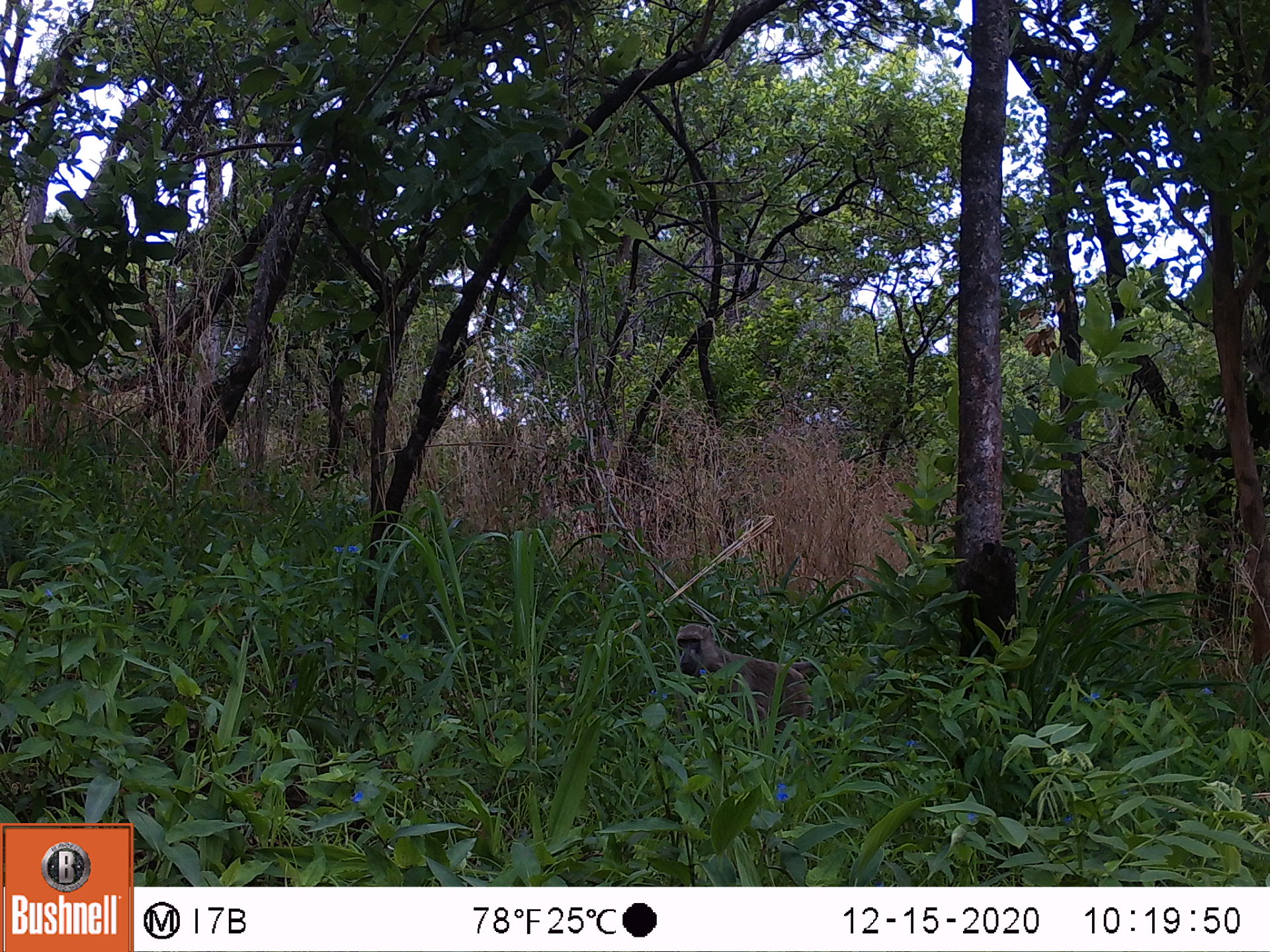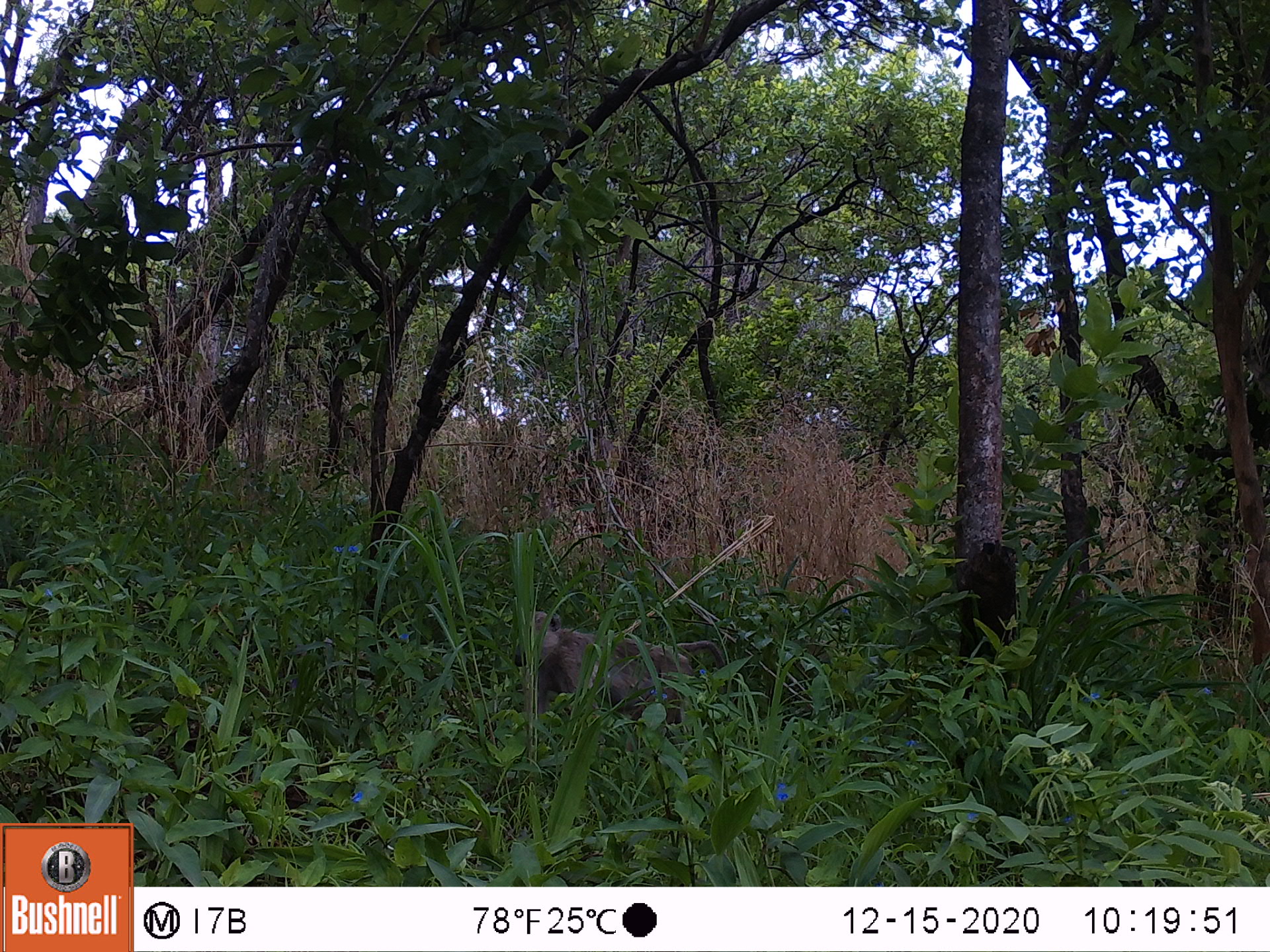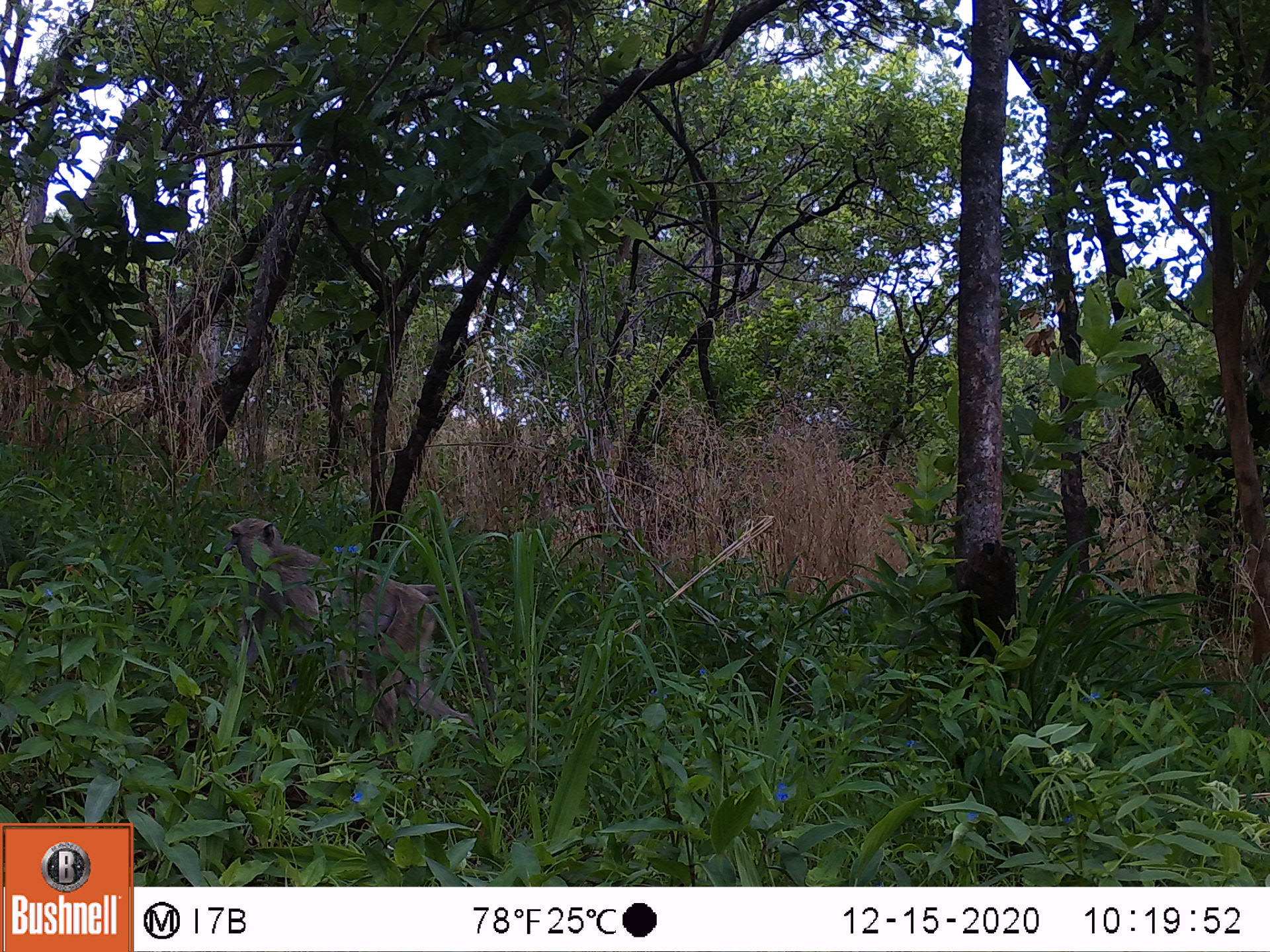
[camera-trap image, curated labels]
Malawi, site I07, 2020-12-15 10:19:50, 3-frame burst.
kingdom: Animalia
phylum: Chordata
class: Mammalia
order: Primates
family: Cercopithecidae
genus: Papio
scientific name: Papio cynocephalus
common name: yellow baboon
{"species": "yellow baboon (Papio cynocephalus)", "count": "1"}